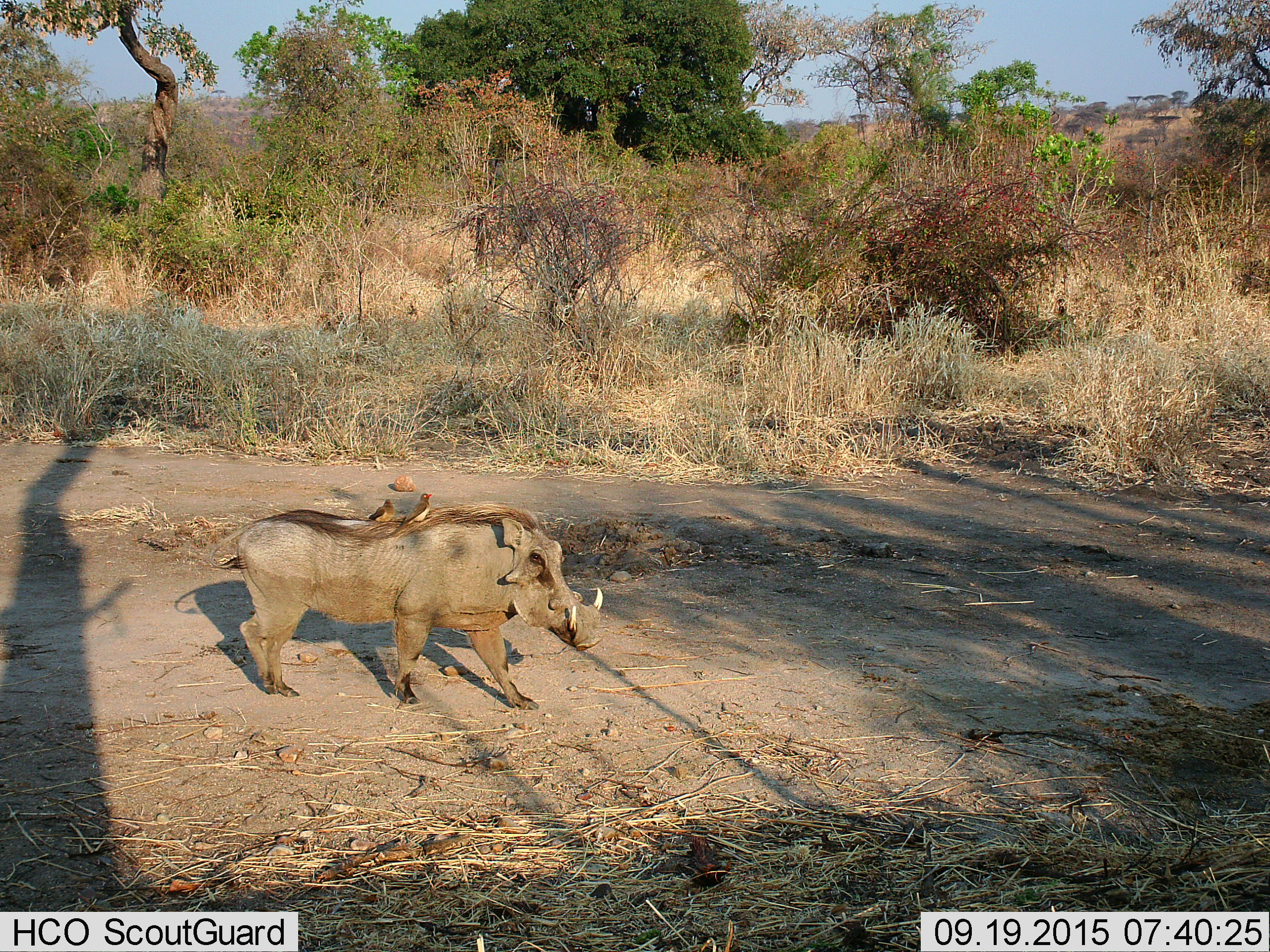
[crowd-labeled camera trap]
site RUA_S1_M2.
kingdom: Animalia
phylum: Chordata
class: Aves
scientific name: Aves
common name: bird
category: birdother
Birdother (bird) (Aves), count 2. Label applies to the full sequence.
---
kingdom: Animalia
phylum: Chordata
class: Mammalia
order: Artiodactyla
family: Suidae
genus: Phacochoerus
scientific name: Phacochoerus africanus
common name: warthog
Warthog (Phacochoerus africanus), count 1. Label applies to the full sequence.